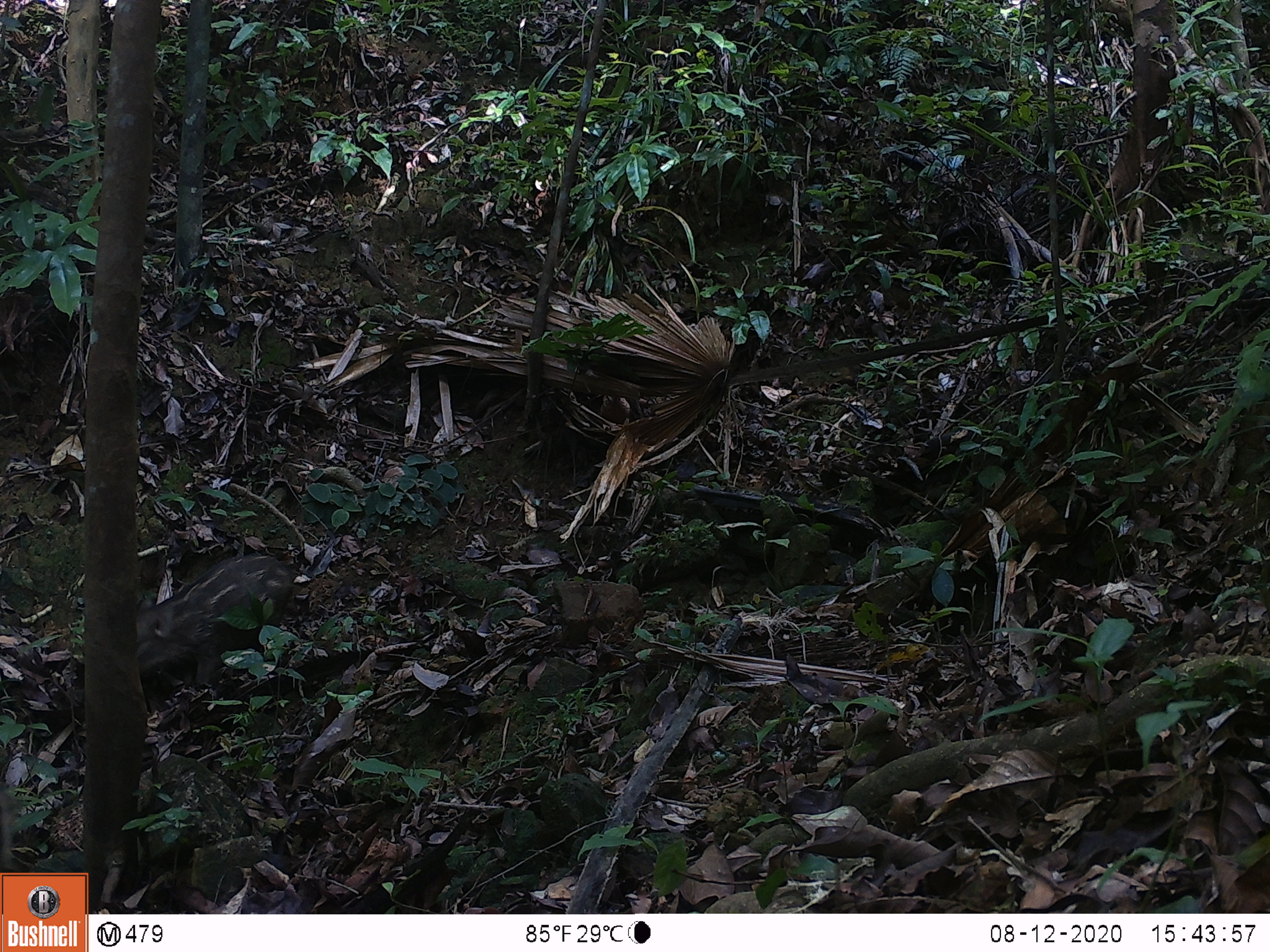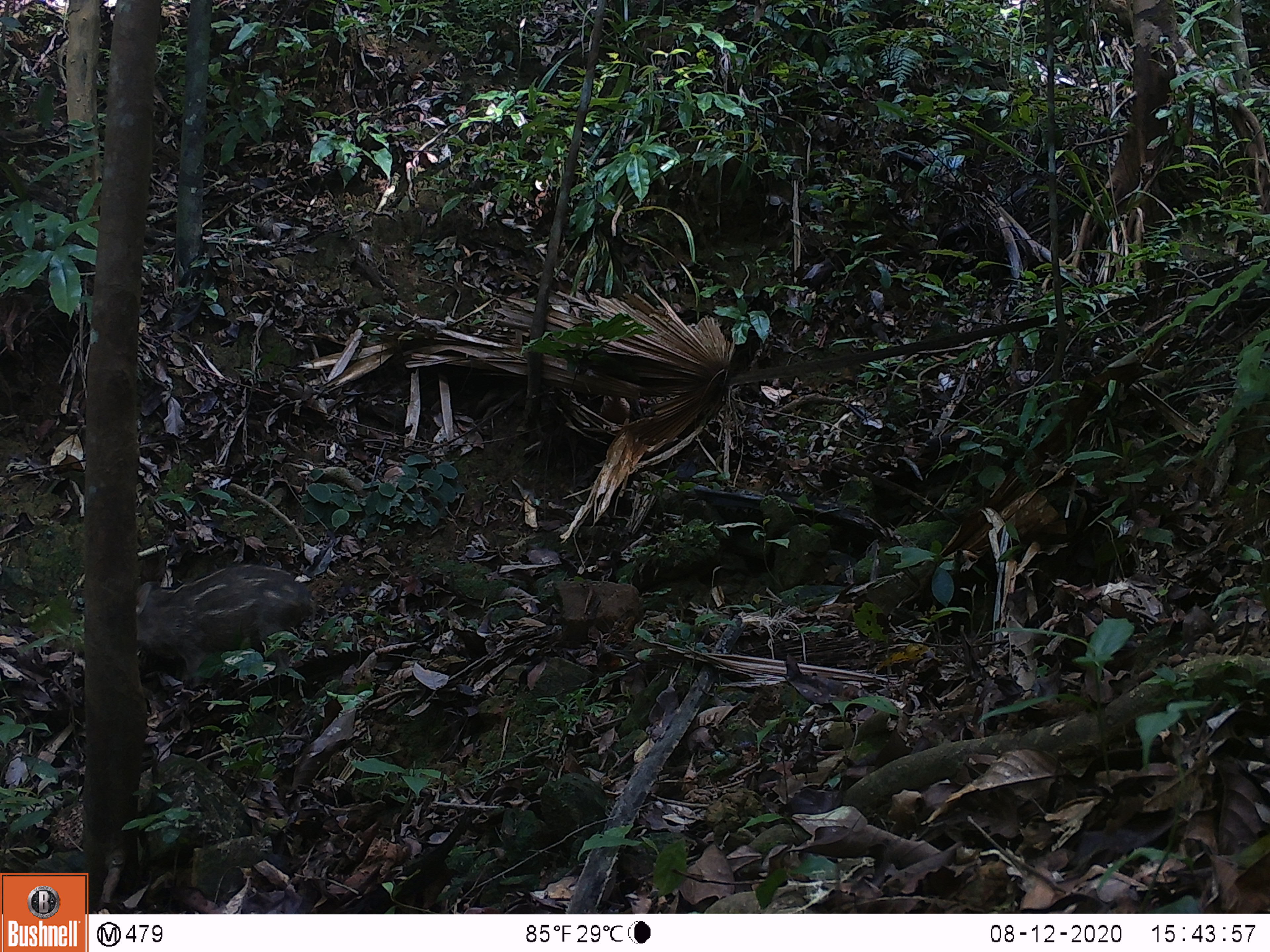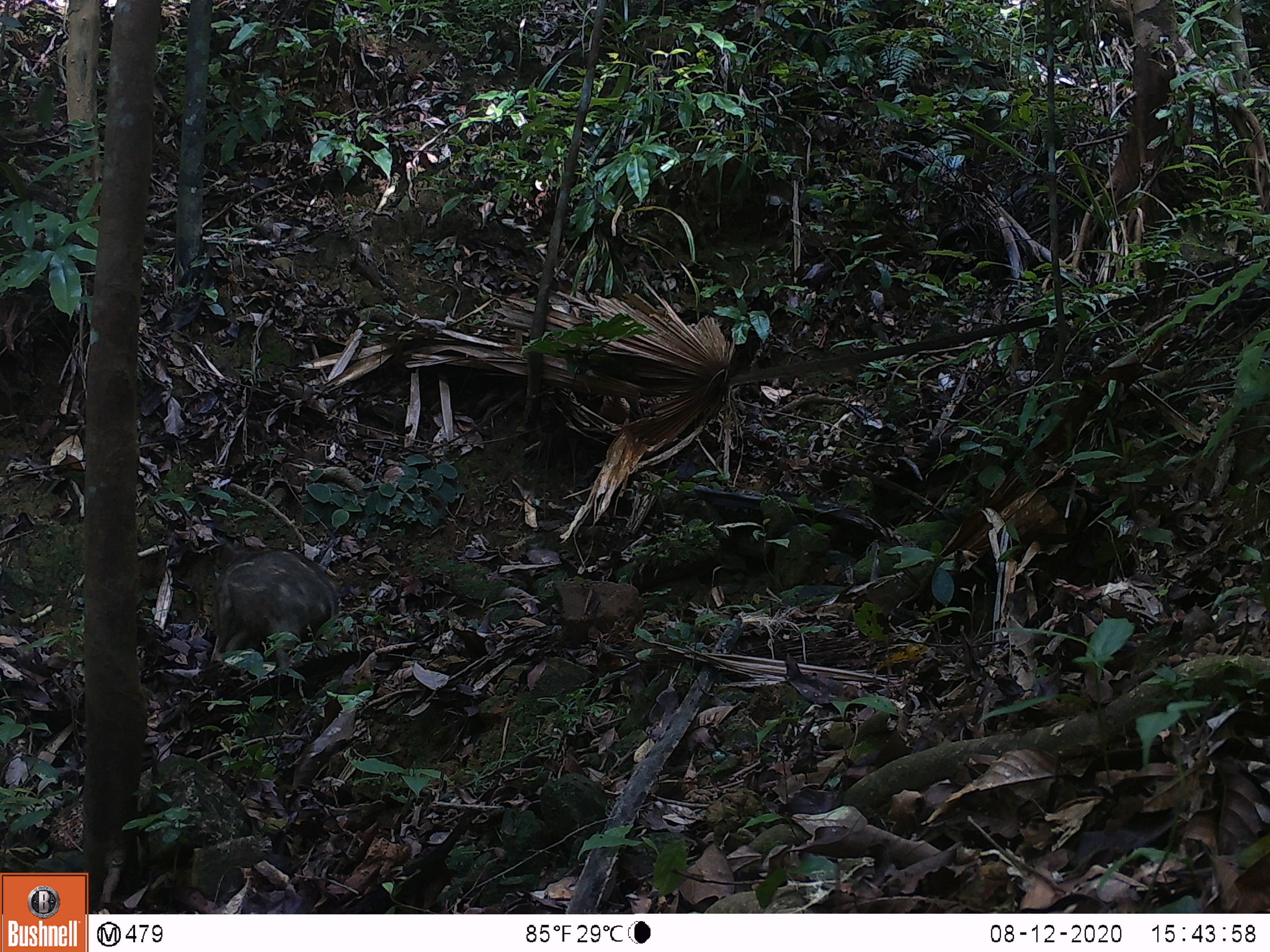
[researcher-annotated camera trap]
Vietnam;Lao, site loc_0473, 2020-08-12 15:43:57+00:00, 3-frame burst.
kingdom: Animalia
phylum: Chordata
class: Mammalia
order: Artiodactyla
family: Suidae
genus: Sus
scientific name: Sus scrofa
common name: eurasian wild pig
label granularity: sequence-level